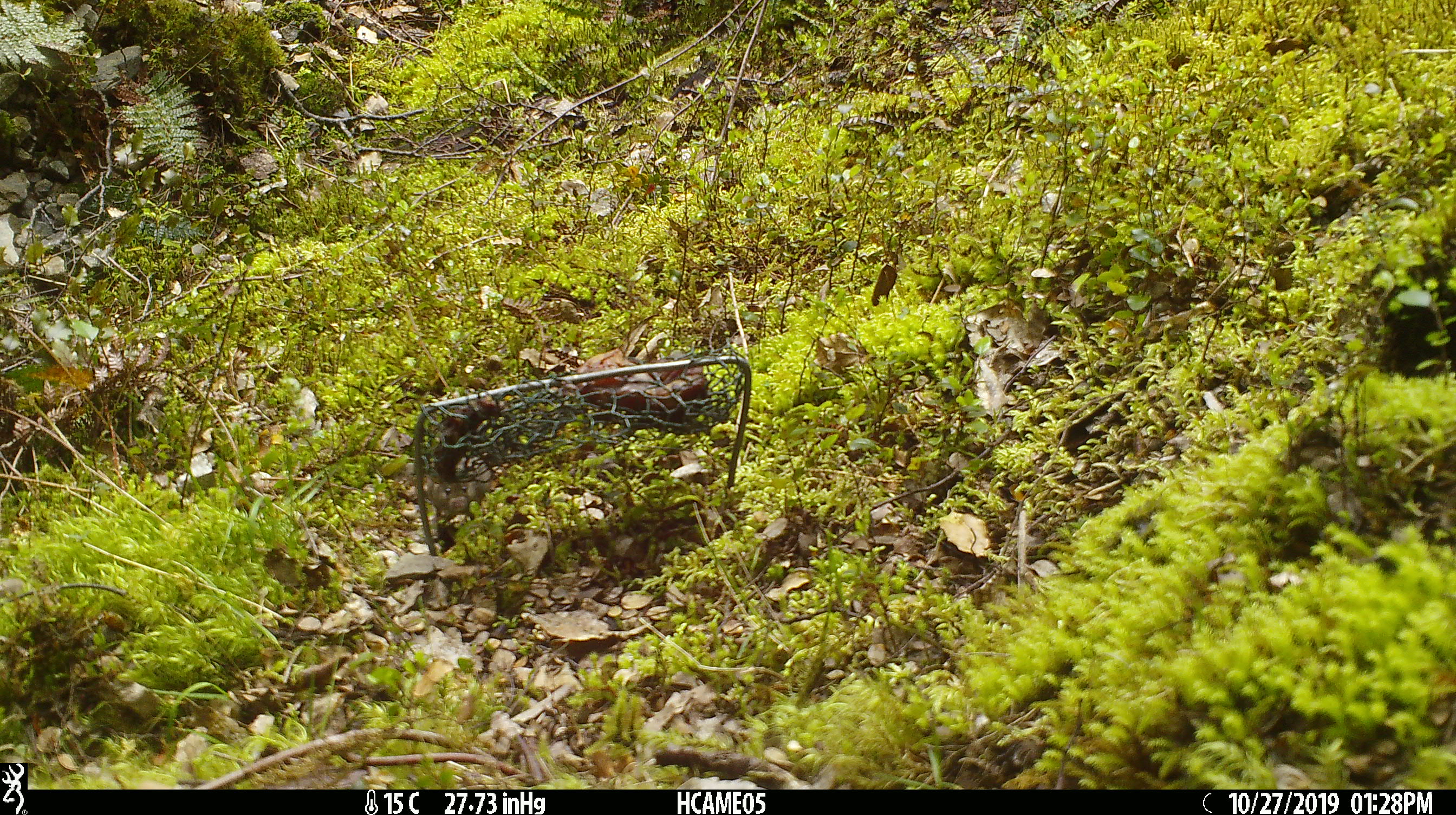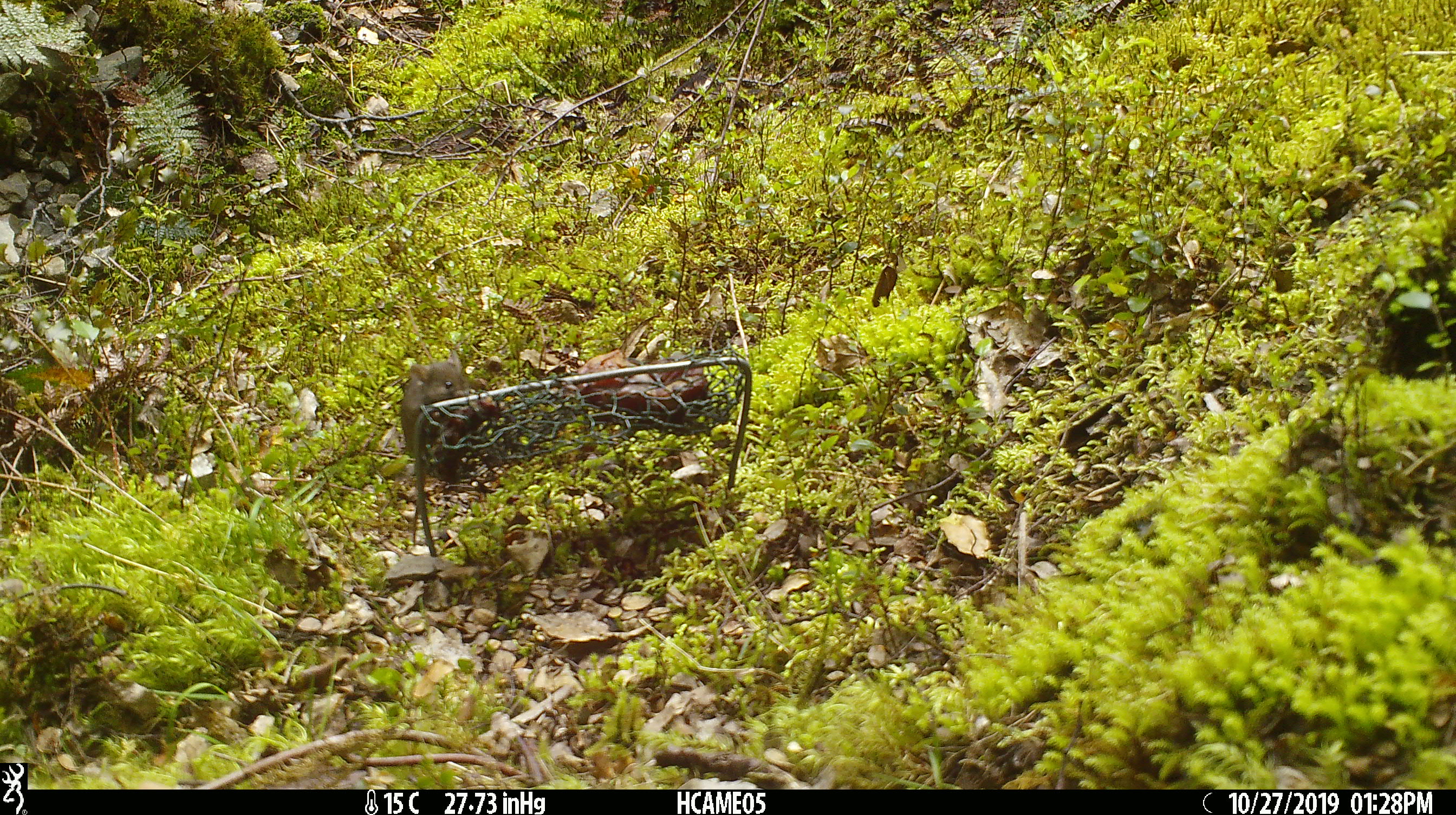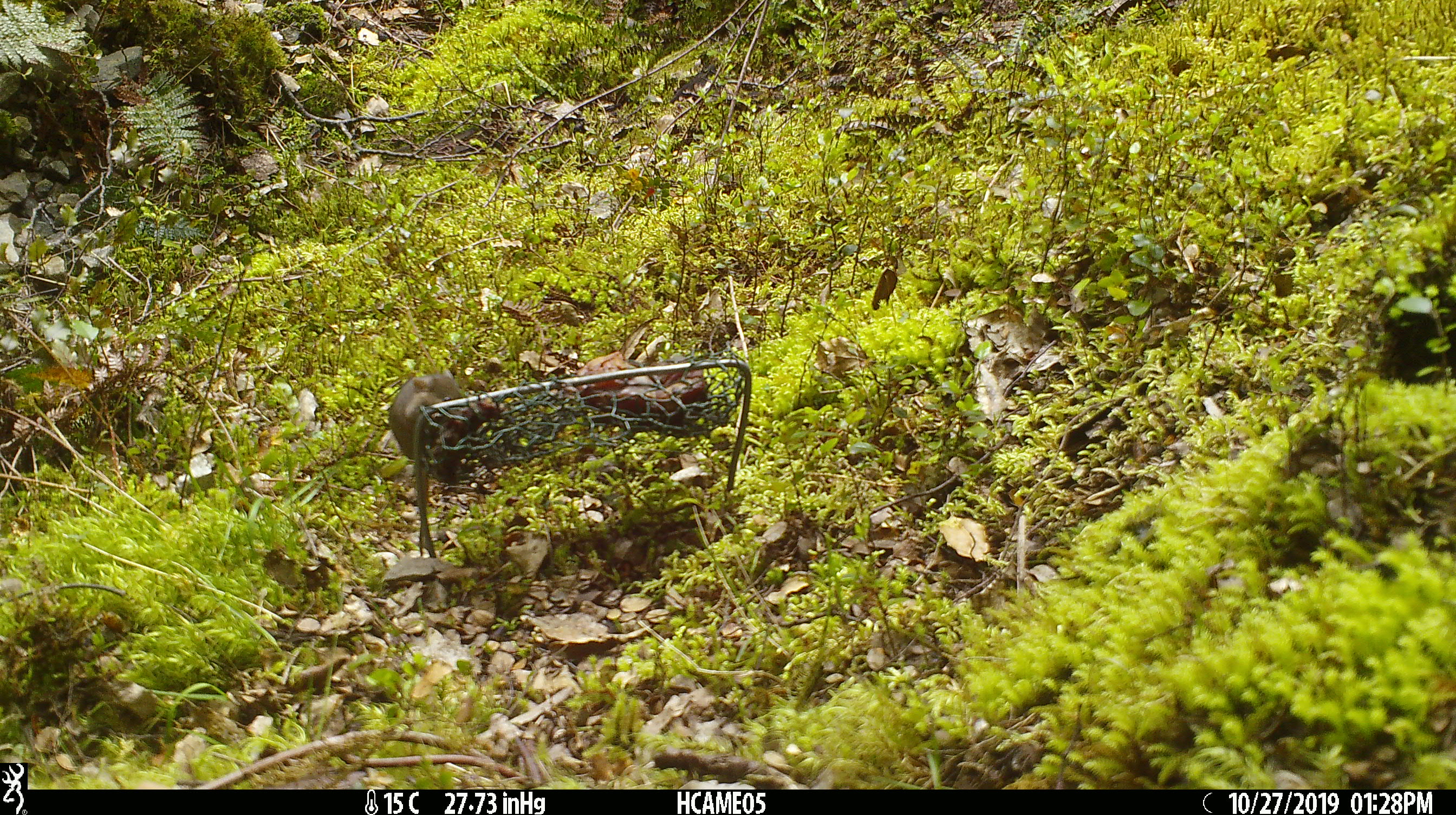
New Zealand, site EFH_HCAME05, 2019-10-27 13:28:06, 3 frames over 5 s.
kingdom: Animalia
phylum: Chordata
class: Mammalia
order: Rodentia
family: Muridae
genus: Mus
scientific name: Mus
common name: mouse